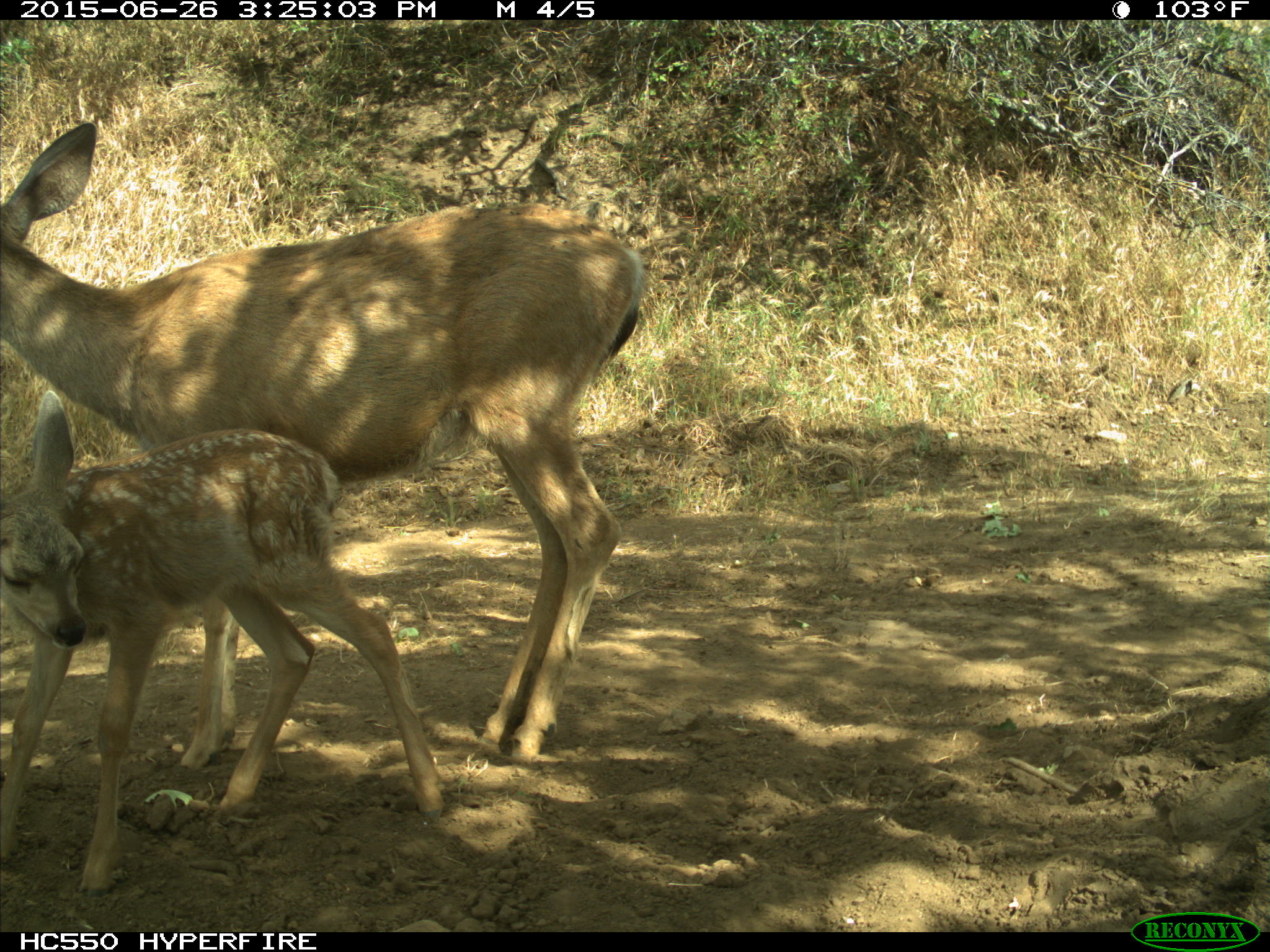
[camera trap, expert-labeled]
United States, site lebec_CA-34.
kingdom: Animalia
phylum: Chordata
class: Mammalia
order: Artiodactyla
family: Cervidae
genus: Odocoileus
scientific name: Odocoileus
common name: deer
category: unidentified deer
Unidentified deer (deer) (Odocoileus).